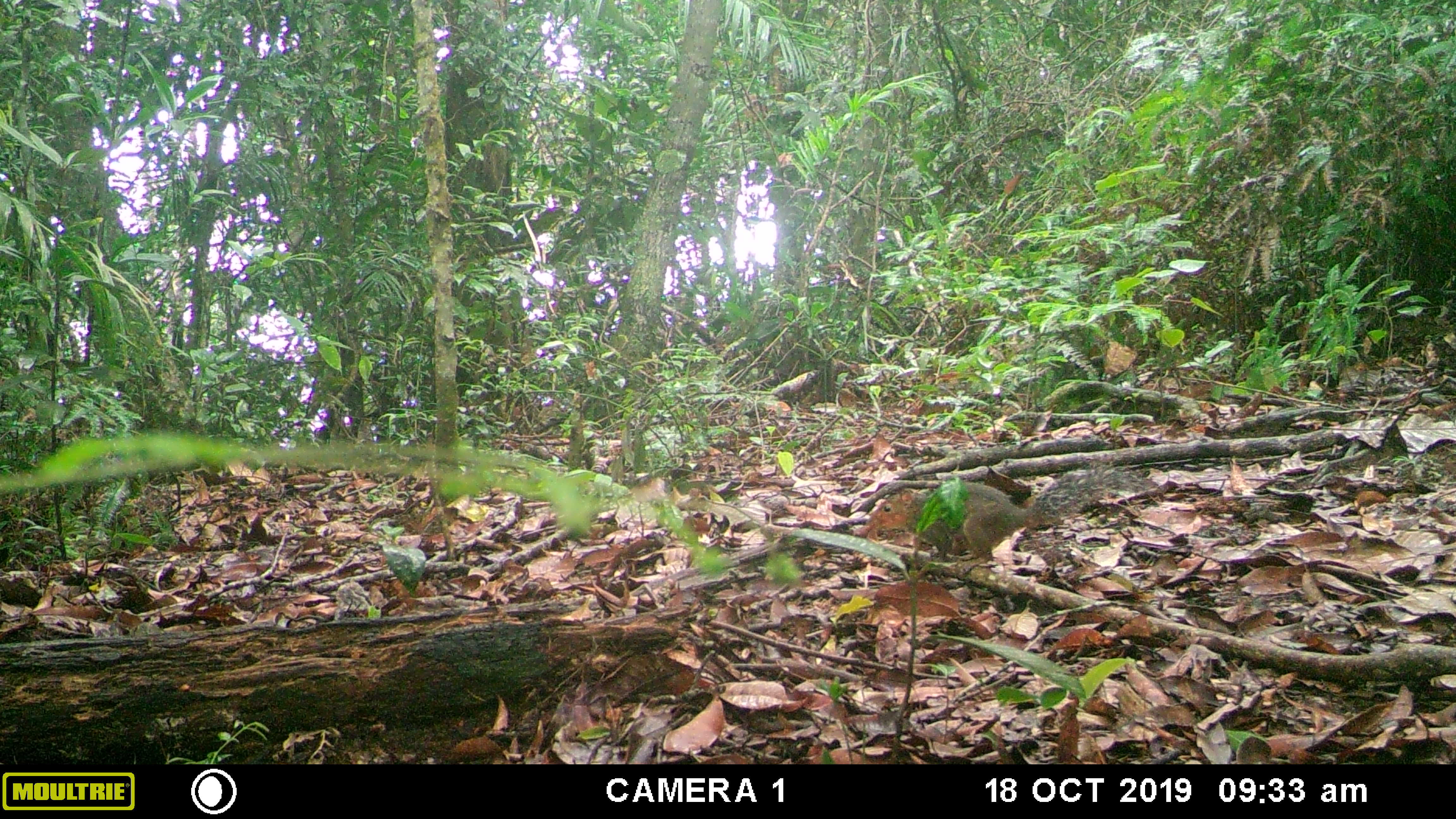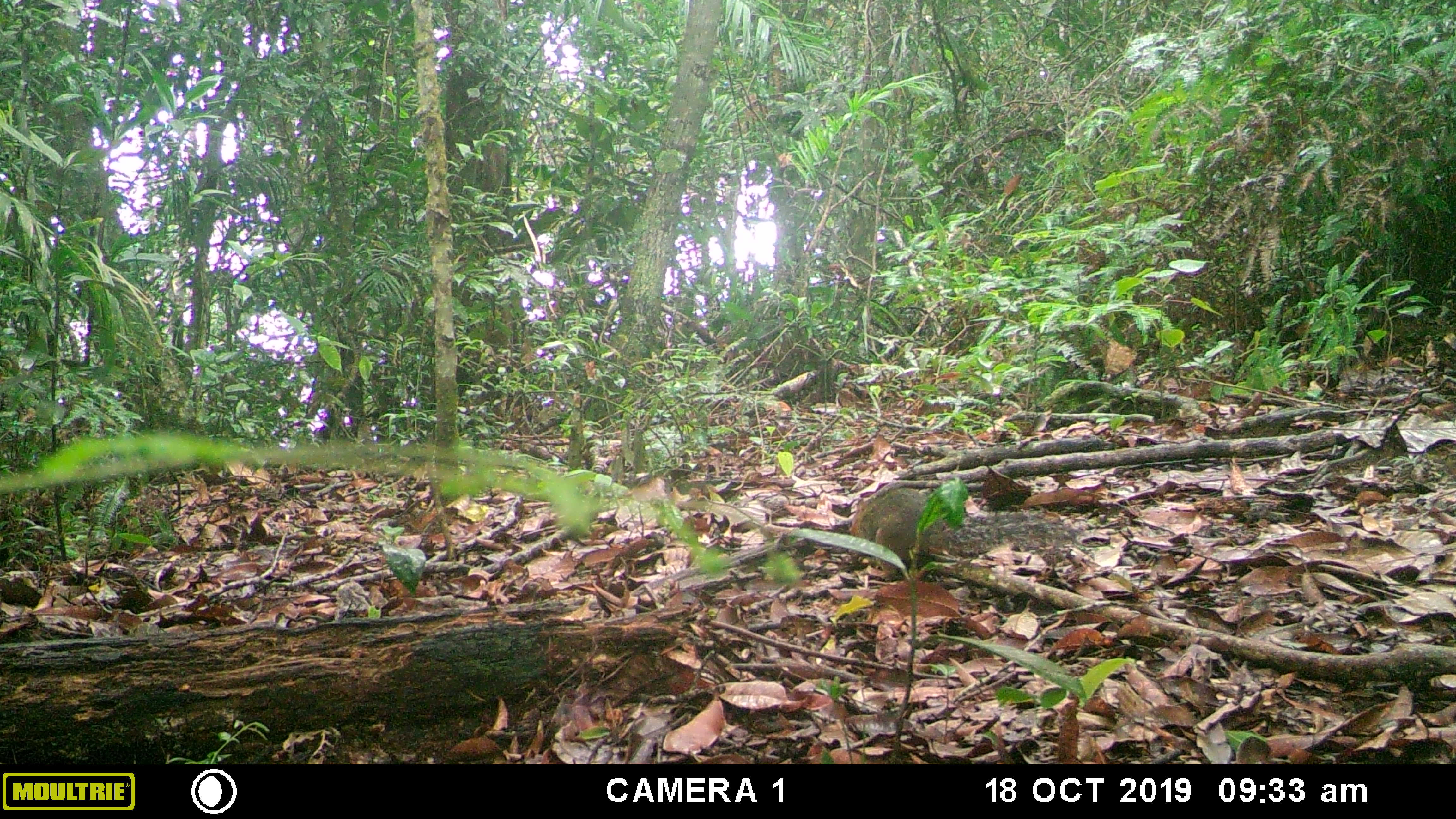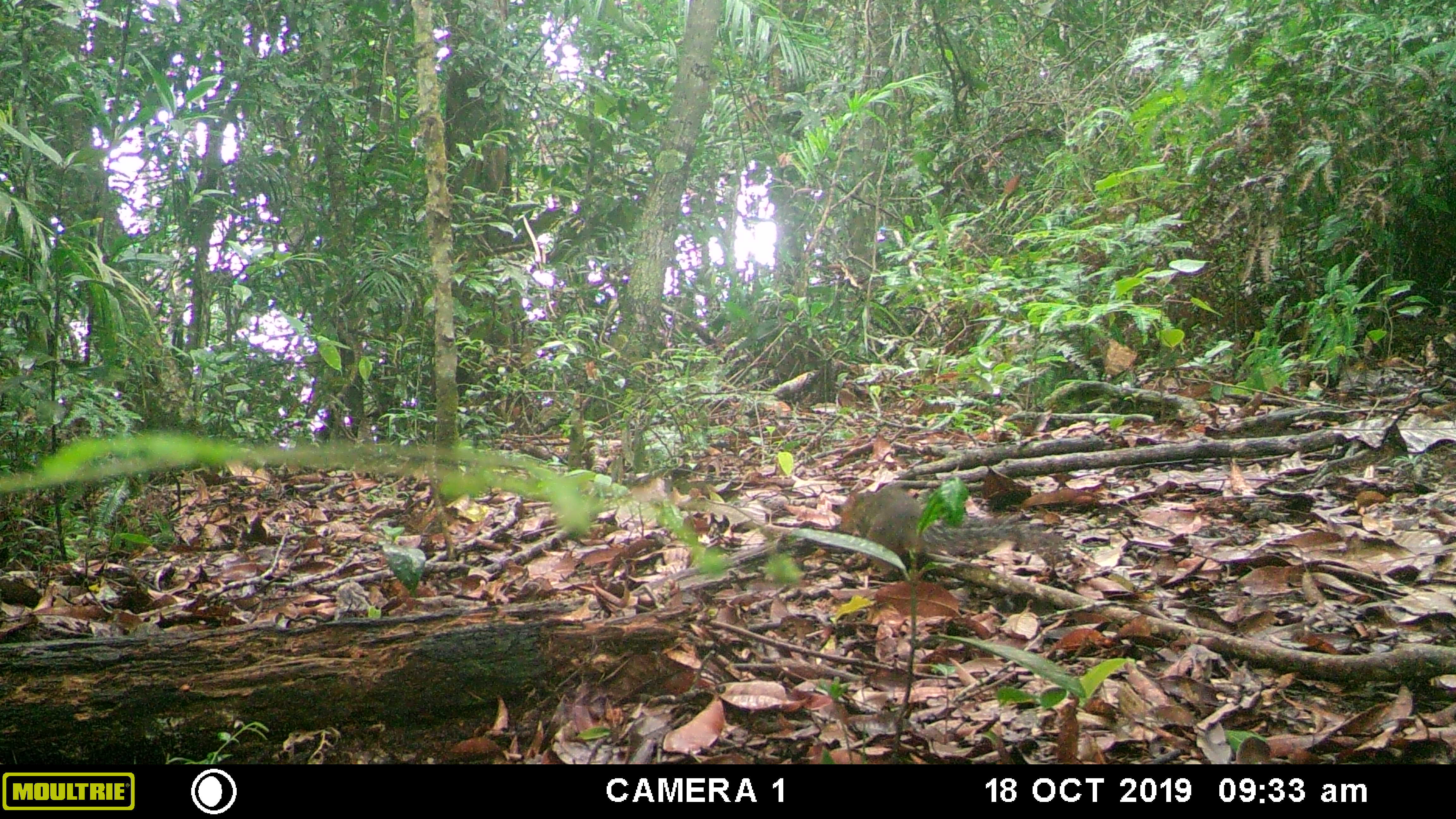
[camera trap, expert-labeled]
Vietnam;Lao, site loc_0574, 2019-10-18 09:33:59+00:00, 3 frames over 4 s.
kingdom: Animalia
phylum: Chordata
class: Mammalia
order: Rodentia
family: Sciuridae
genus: Dremomys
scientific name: Dremomys rufigenis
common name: red-cheeked squirrel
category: red cheeked squirrel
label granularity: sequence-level